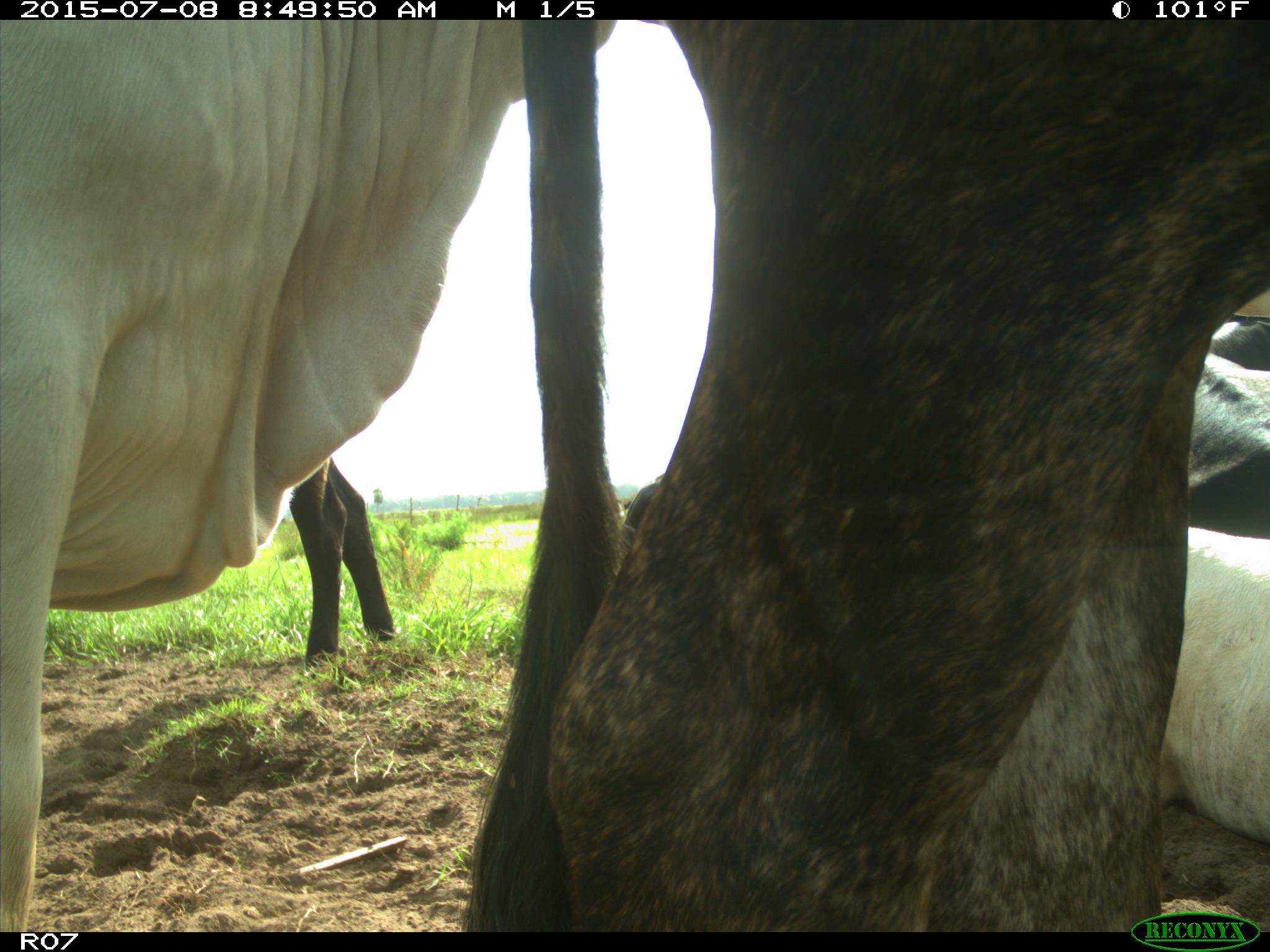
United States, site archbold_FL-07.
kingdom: Animalia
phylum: Chordata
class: Mammalia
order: Artiodactyla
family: Bovidae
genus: Bos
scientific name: Bos taurus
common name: domestic cow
Bos taurus (domestic cow).